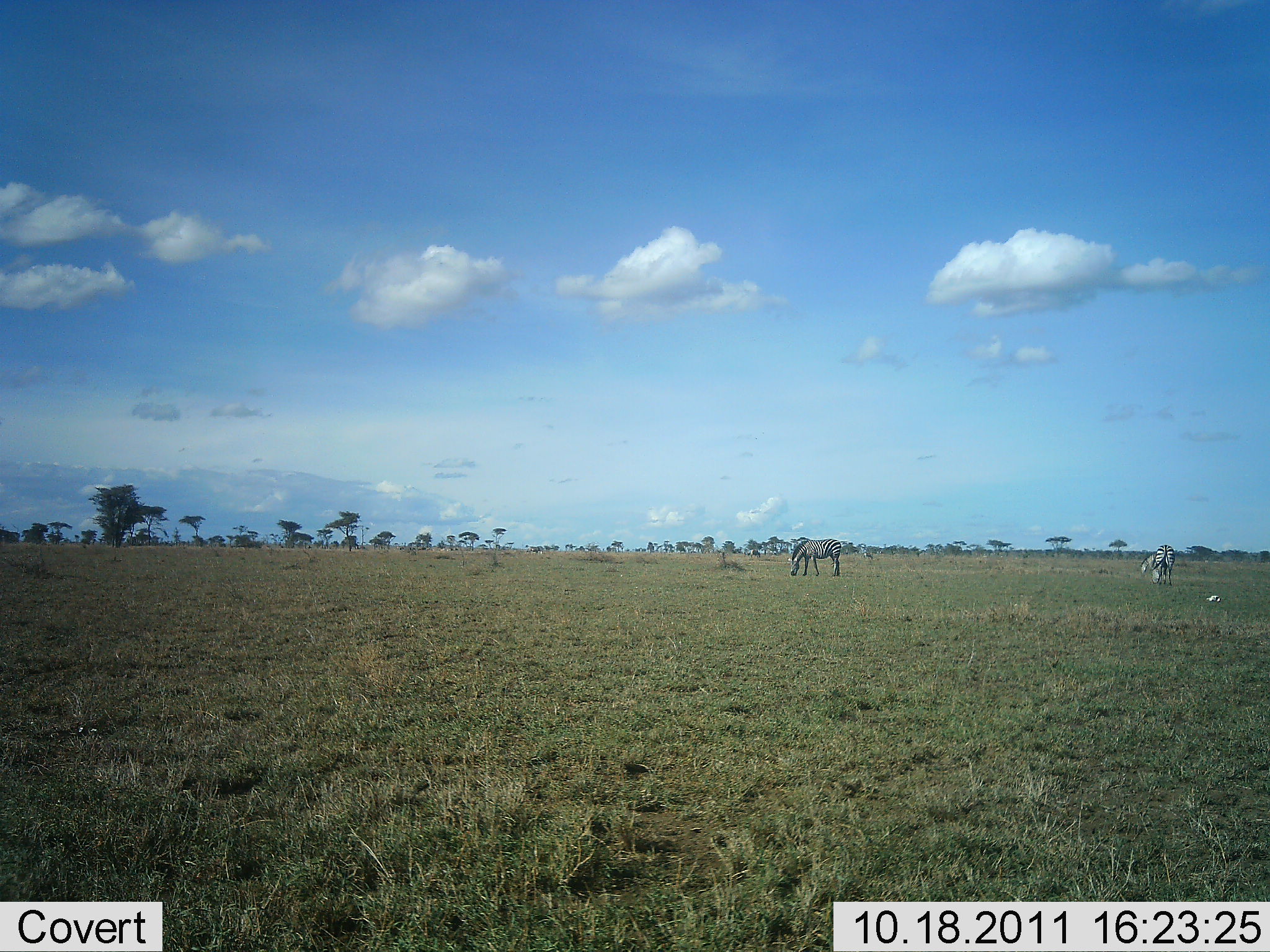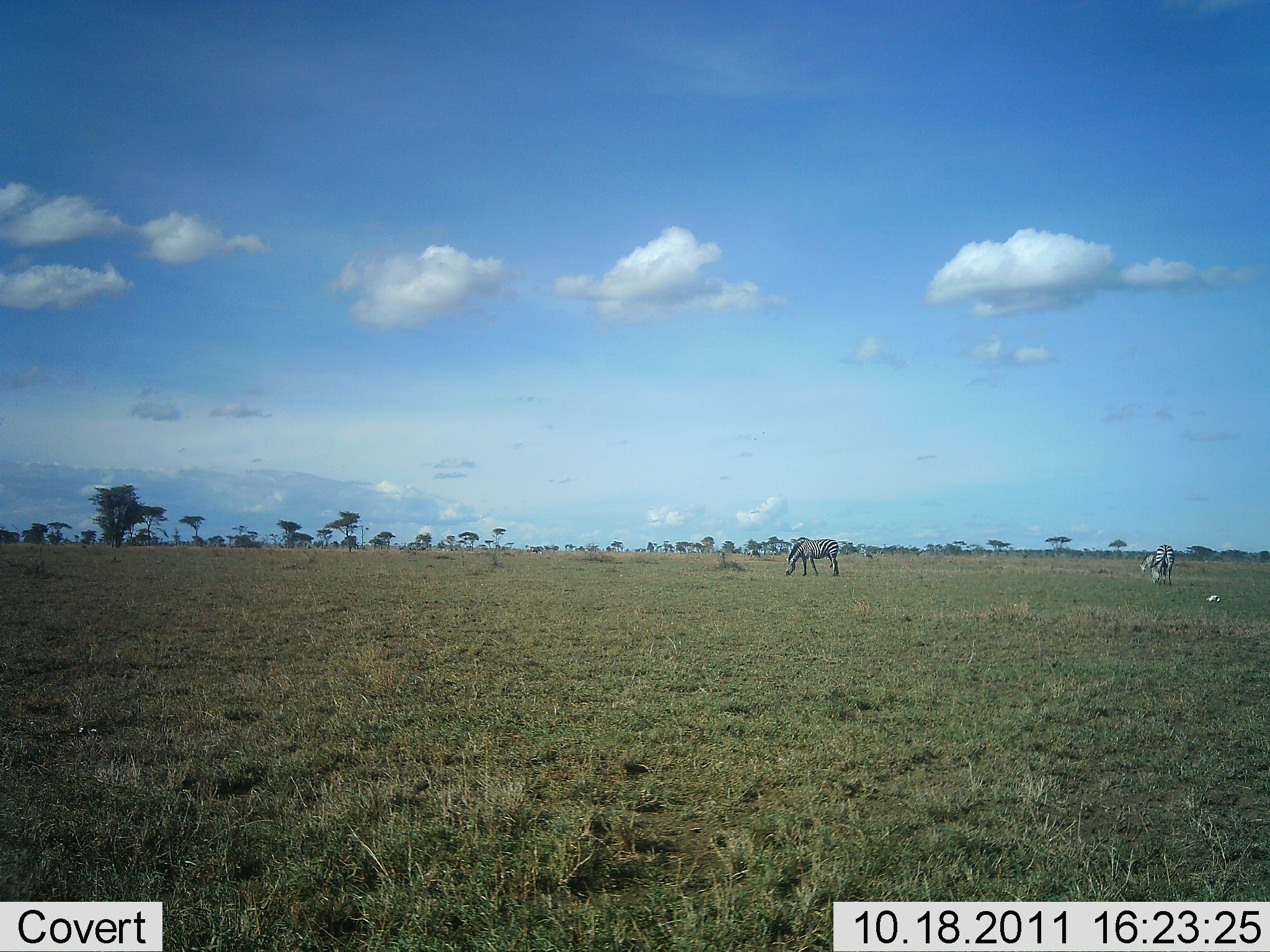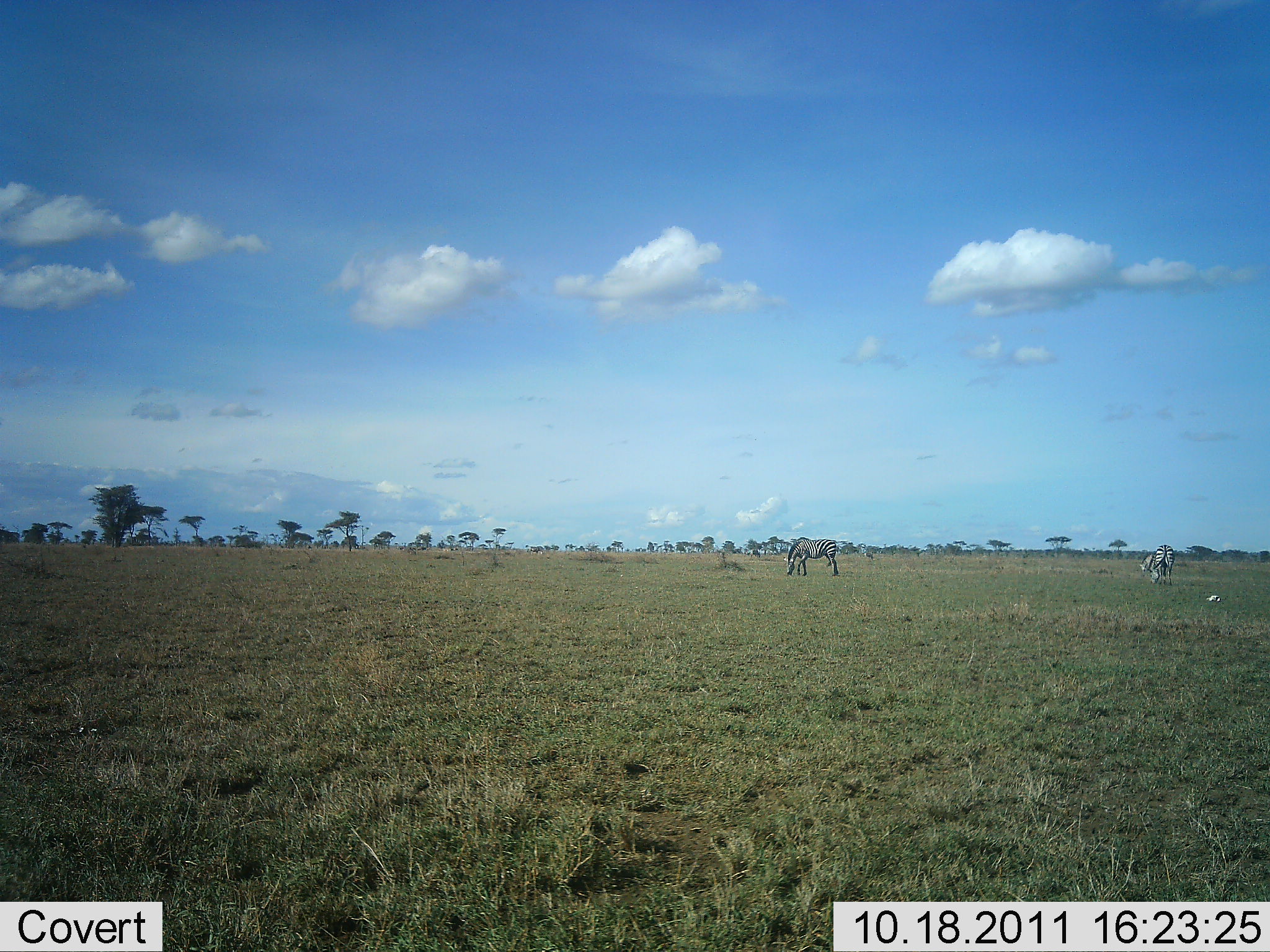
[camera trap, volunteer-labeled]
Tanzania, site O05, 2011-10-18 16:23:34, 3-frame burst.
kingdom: Animalia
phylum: Chordata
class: Mammalia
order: Perissodactyla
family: Equidae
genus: Equus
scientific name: Equus quagga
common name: plains zebra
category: zebra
Zebra (plains zebra) (Equus quagga), count 2. Behavior (volunteer vote fractions): standing 28%, resting 0%, moving 0%, interacting 0%. Young present (vote fraction): 0%. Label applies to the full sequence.